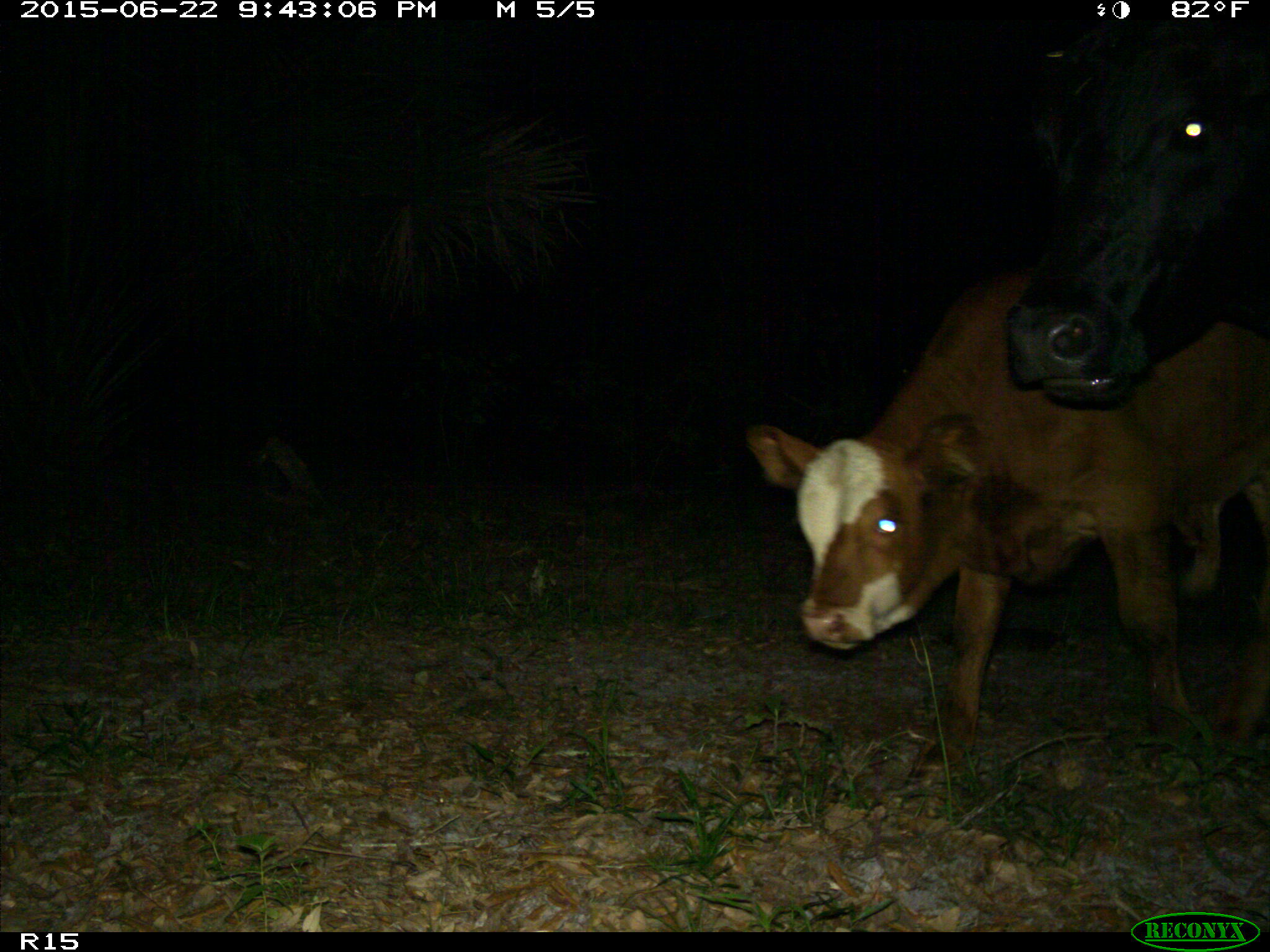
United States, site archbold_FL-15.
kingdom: Animalia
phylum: Chordata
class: Mammalia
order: Artiodactyla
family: Bovidae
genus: Bos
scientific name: Bos taurus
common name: domestic cow